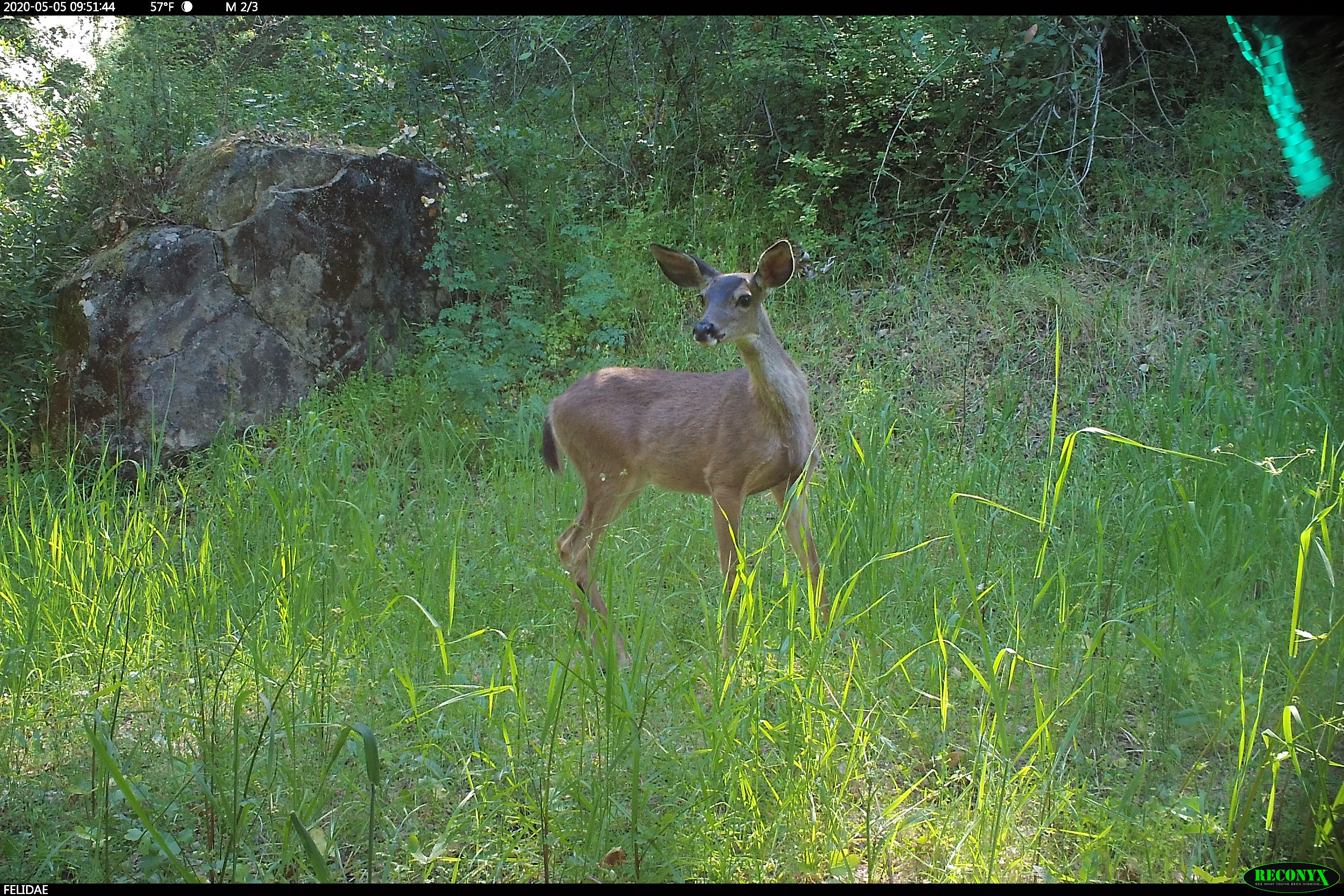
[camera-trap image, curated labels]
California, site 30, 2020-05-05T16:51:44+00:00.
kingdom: Animalia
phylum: Chordata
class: Mammalia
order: Artiodactyla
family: Cervidae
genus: Odocoileus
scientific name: Odocoileus hemionus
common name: mule deer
Mule deer (Odocoileus hemionus).